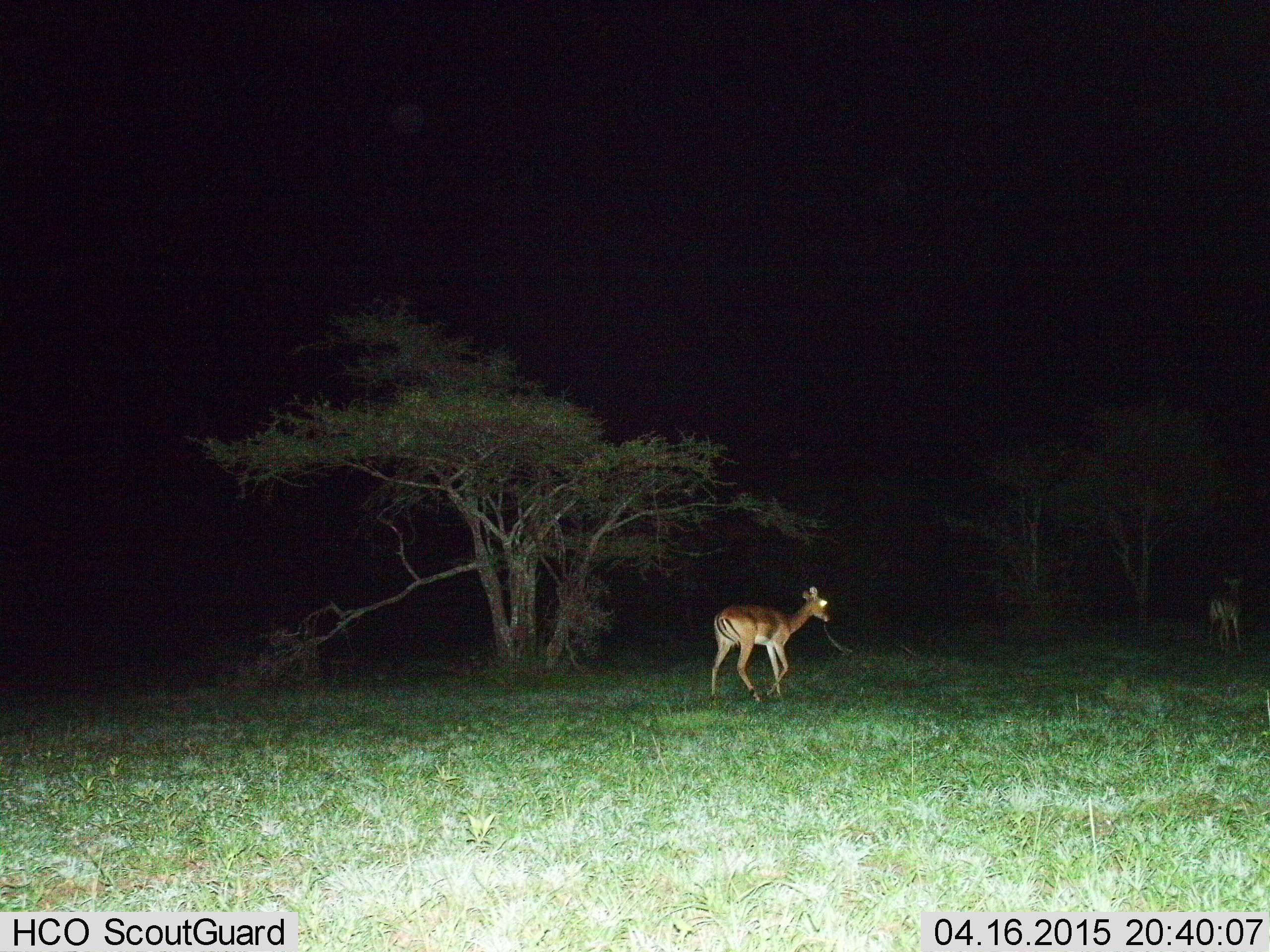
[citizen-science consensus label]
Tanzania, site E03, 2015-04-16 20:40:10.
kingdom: Animalia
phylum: Chordata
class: Mammalia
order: Artiodactyla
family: Bovidae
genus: Aepyceros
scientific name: Aepyceros melampus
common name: impala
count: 2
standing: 10%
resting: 0%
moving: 100%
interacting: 0%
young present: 0%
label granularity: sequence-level